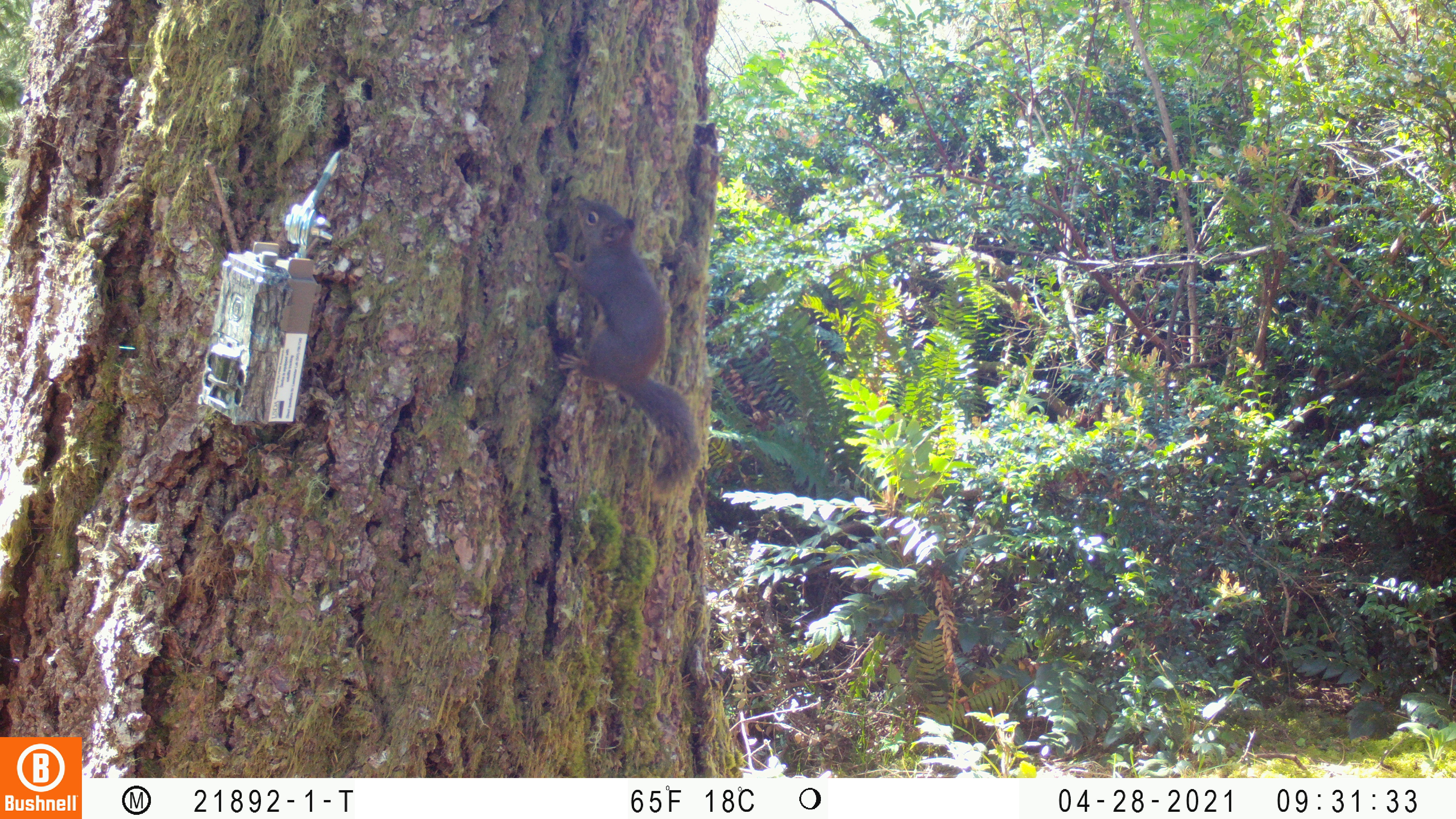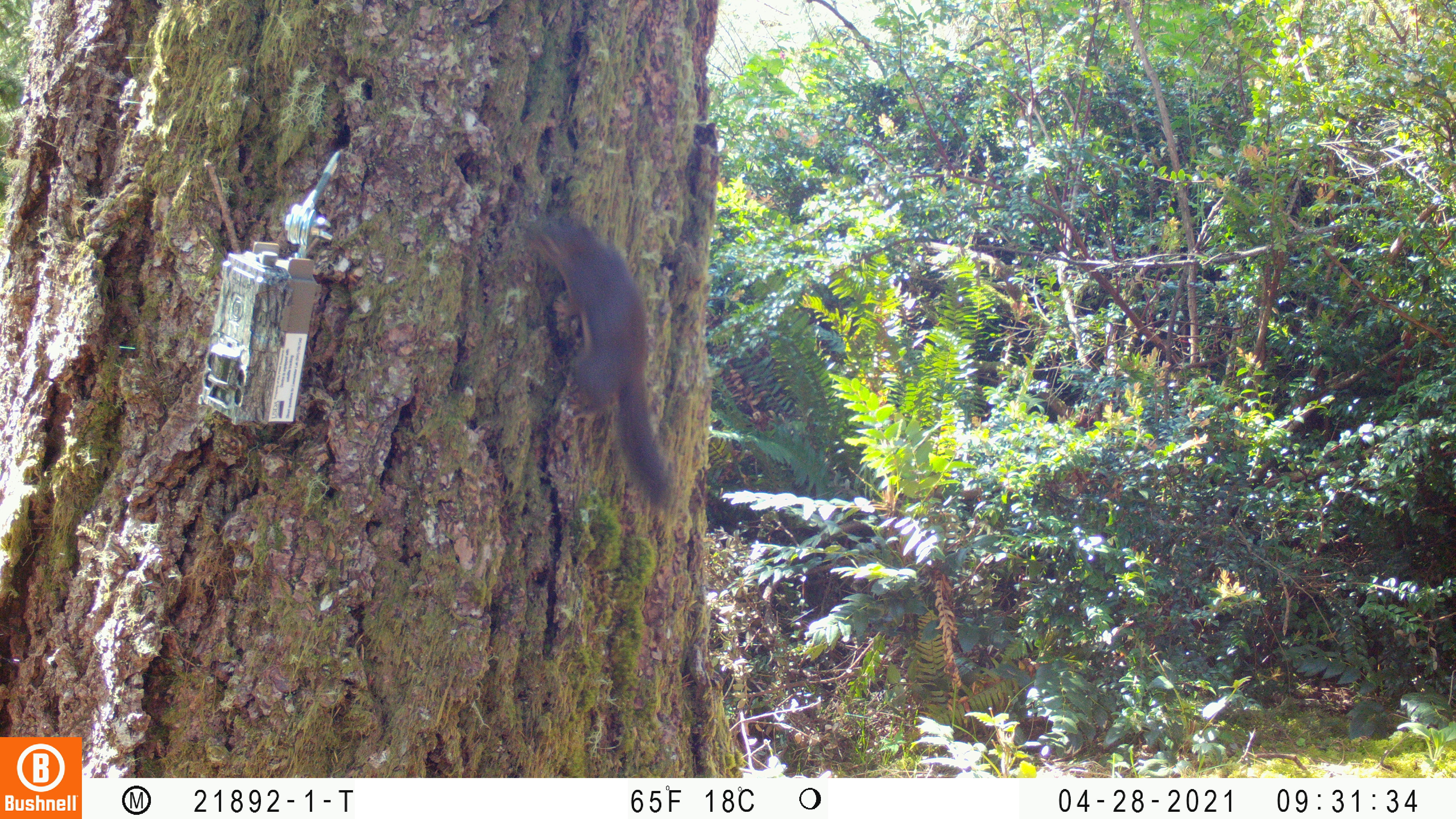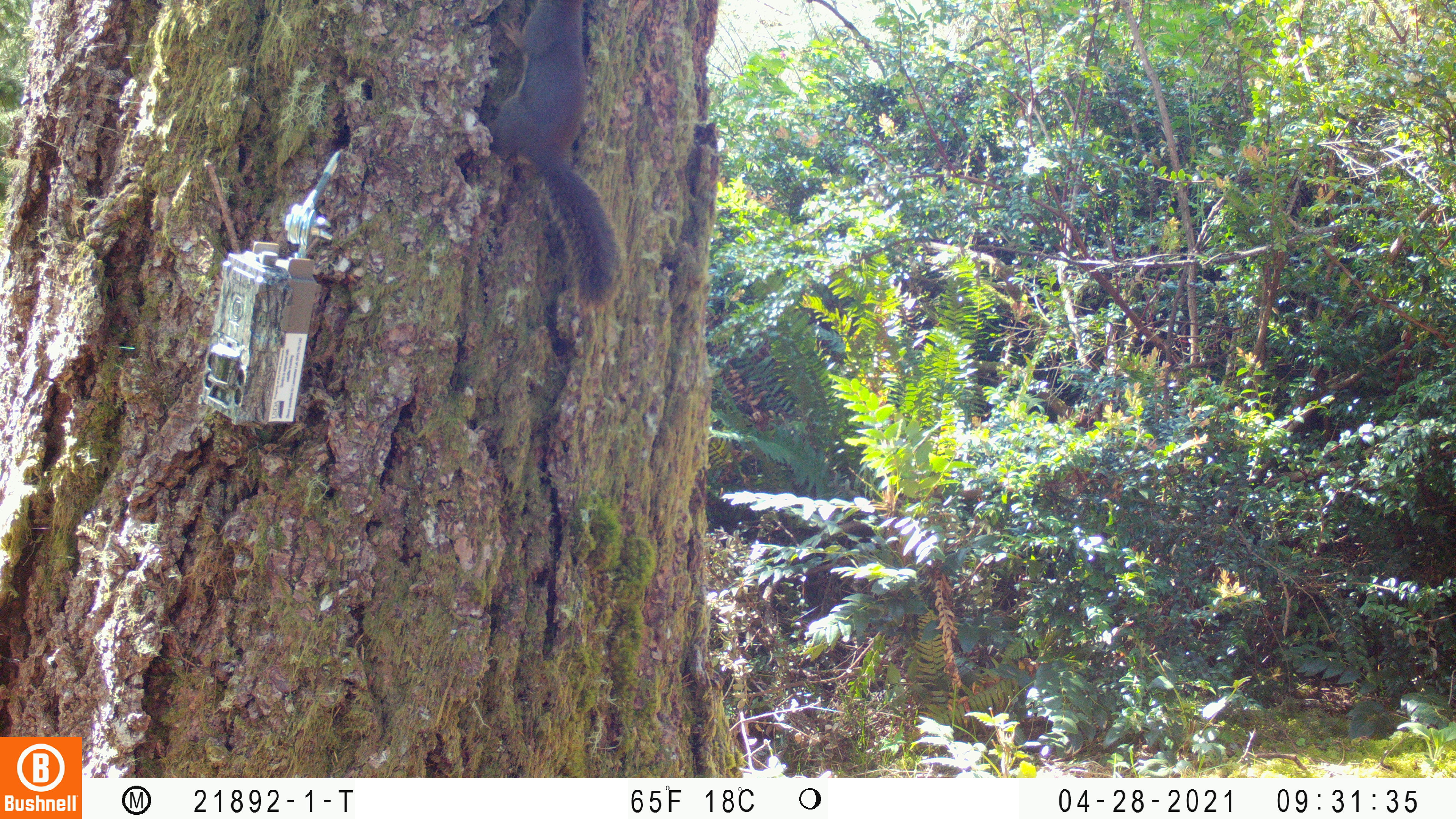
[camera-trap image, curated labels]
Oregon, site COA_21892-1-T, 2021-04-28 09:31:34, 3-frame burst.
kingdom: Animalia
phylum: Chordata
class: Mammalia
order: Rodentia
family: Sciuridae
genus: Tamiasciurus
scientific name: Tamiasciurus douglasii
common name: douglas squirrel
Douglas squirrel (Tamiasciurus douglasii).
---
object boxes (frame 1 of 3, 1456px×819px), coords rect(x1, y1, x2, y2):
douglas squirrel: rect(529, 173, 716, 511)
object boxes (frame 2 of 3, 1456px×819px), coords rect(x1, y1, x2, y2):
douglas squirrel: rect(514, 204, 703, 527)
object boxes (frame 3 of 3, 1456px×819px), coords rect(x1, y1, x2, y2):
douglas squirrel: rect(454, 0, 647, 320)